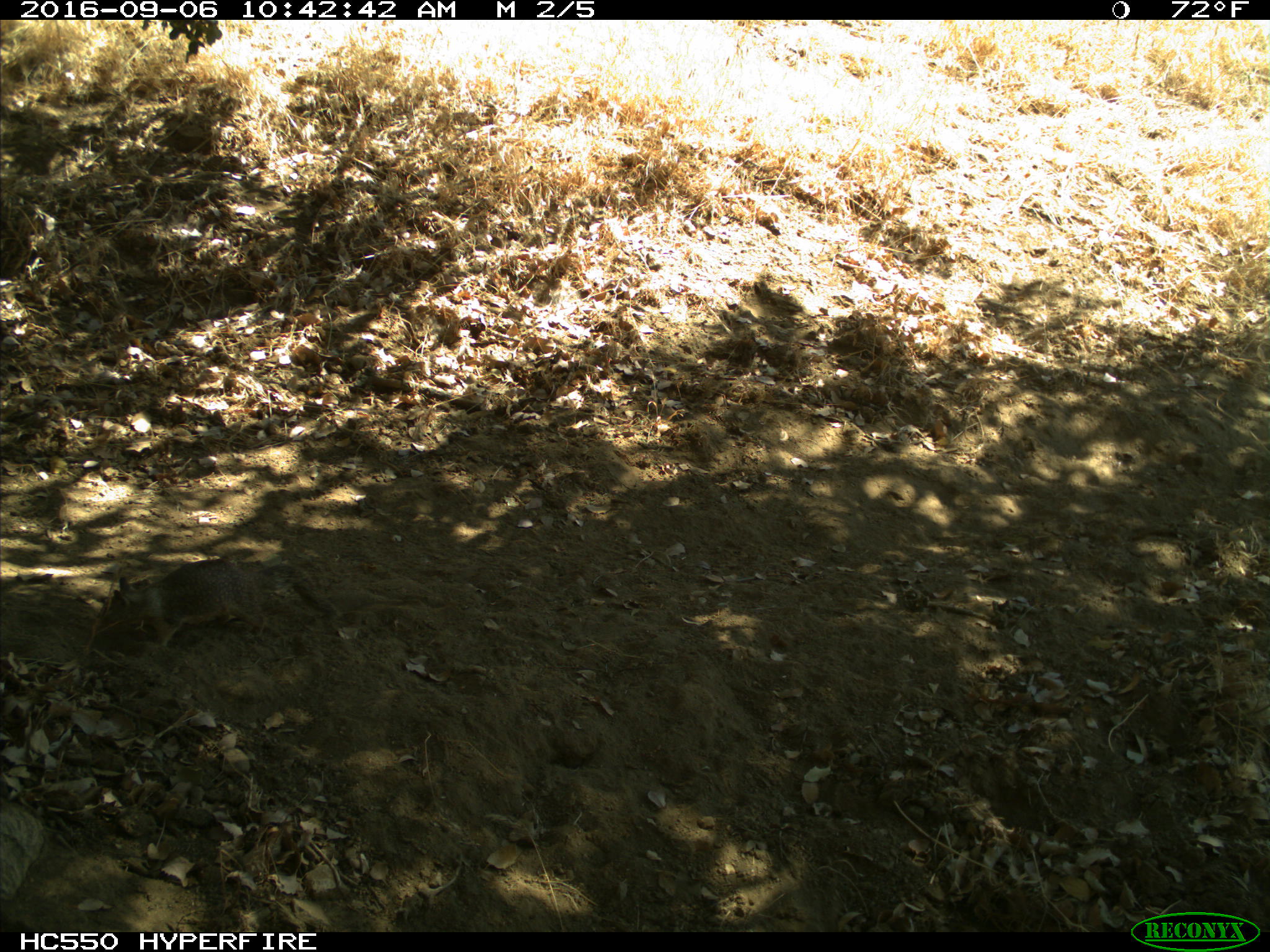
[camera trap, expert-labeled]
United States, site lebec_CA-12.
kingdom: Animalia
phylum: Chordata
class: Mammalia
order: Rodentia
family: Sciuridae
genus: Otospermophilus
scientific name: Otospermophilus beecheyi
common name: california ground squirrel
Otospermophilus beecheyi (california ground squirrel).